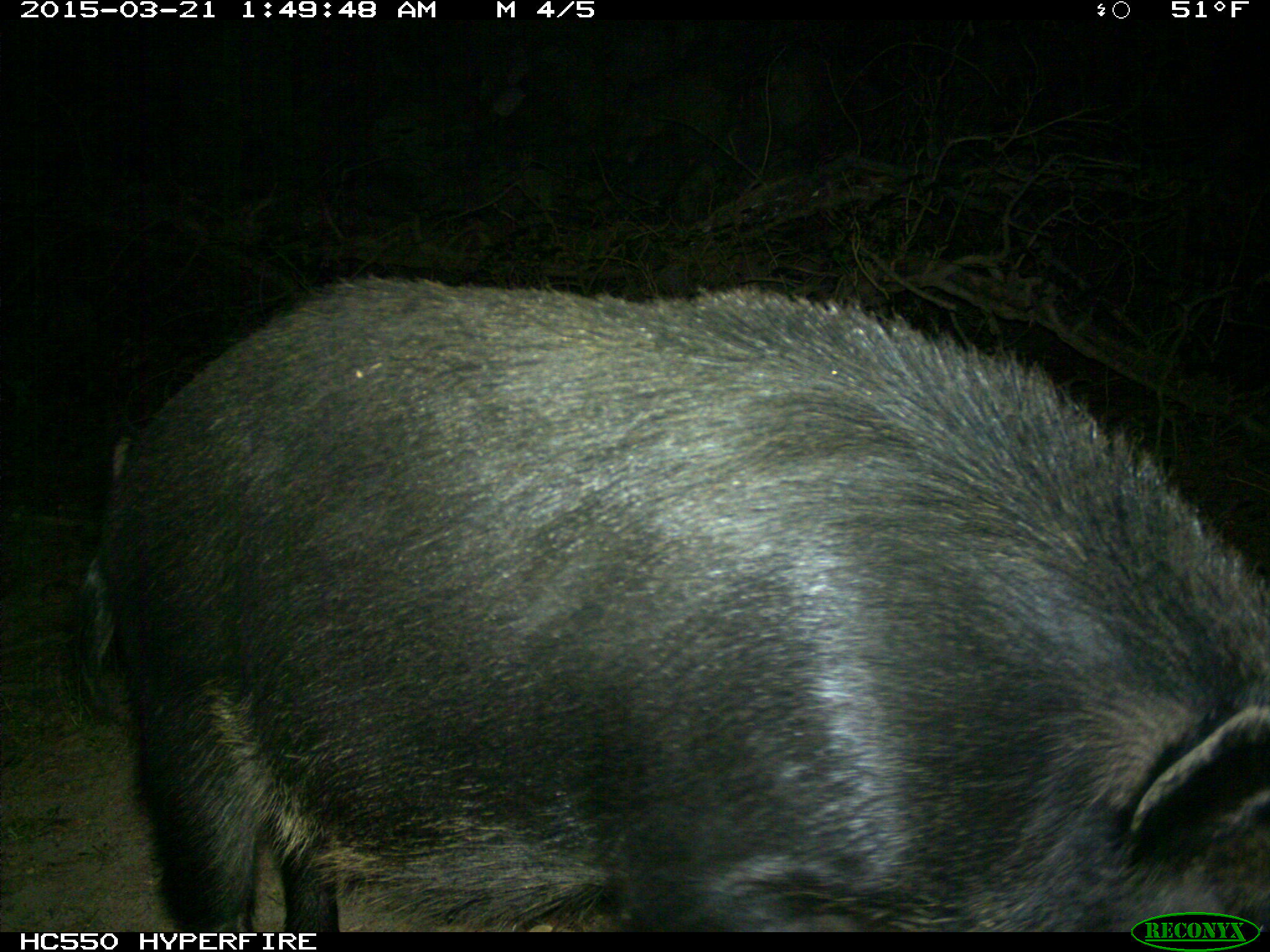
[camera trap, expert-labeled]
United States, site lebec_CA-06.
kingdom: Animalia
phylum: Chordata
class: Mammalia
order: Artiodactyla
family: Suidae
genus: Sus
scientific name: Sus scrofa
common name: wild boar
Sus scrofa (wild boar).